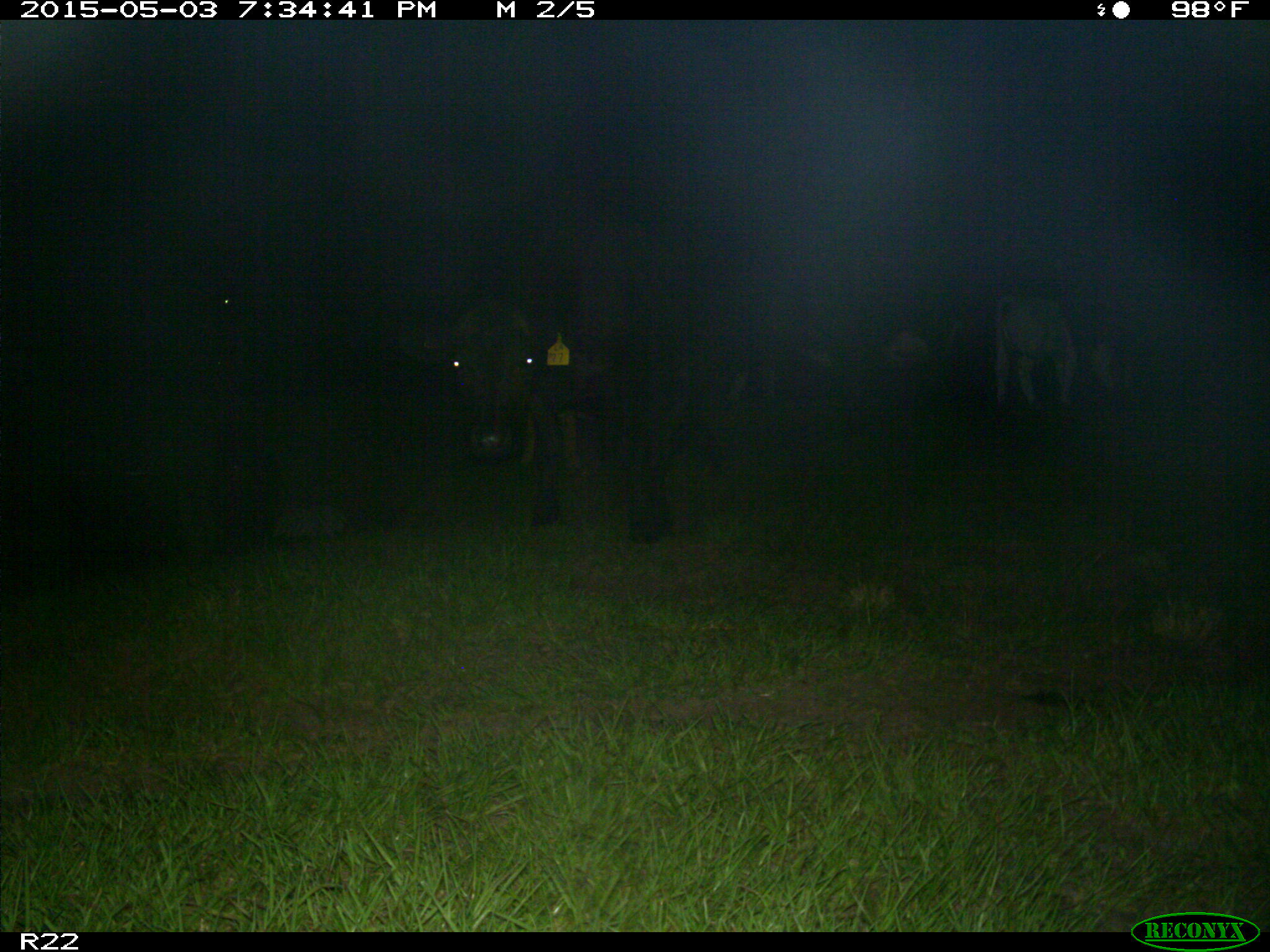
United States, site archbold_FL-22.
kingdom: Animalia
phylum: Chordata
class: Mammalia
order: Artiodactyla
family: Bovidae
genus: Bos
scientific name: Bos taurus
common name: domestic cow